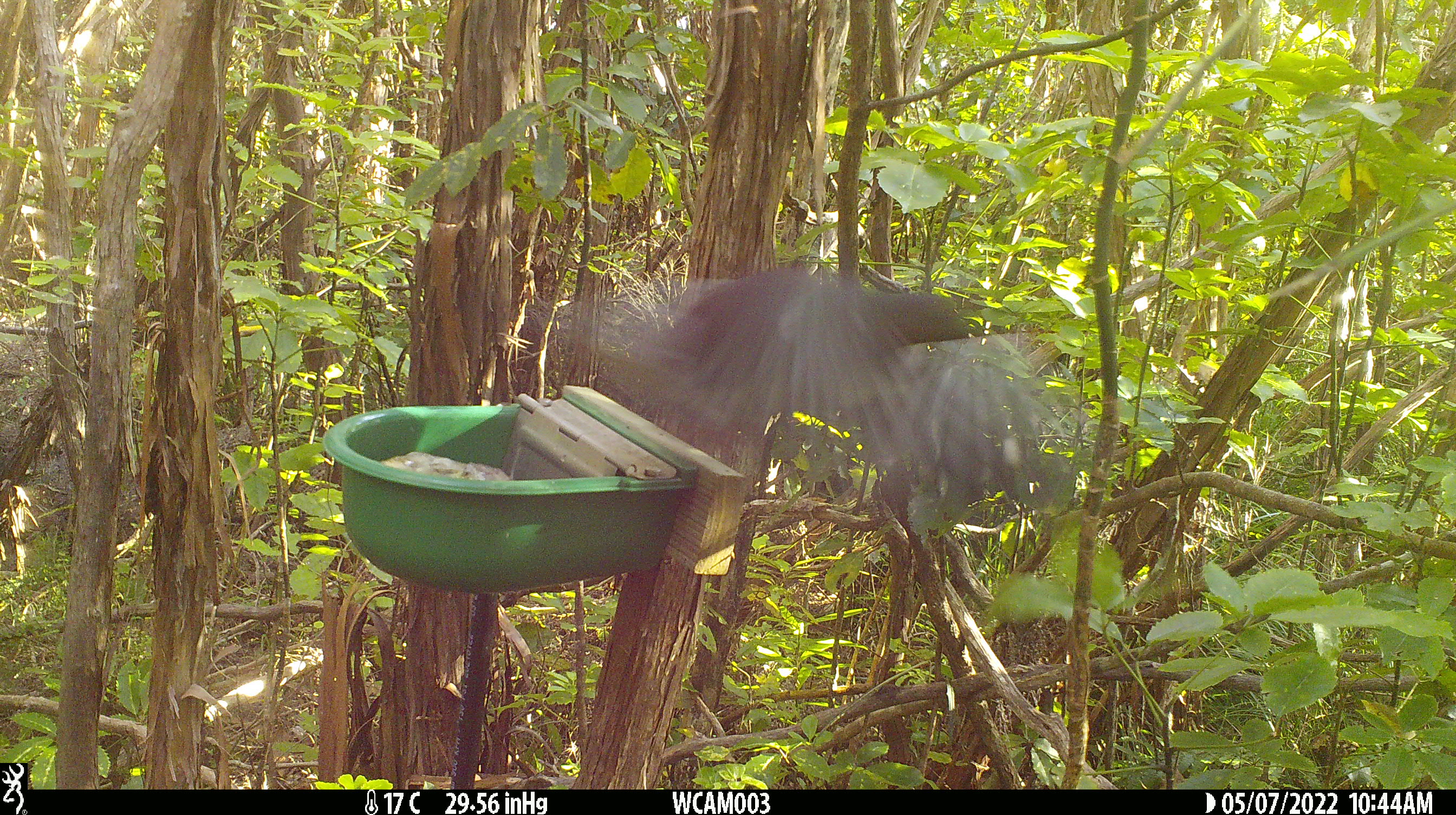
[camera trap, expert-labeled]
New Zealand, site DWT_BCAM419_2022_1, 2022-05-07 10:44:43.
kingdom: Animalia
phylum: Chordata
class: Aves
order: Columbiformes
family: Columbidae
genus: Hemiphaga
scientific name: Hemiphaga novaeseelandiae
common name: new zealand pigeon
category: kereru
Kereru (new zealand pigeon) (Hemiphaga novaeseelandiae).